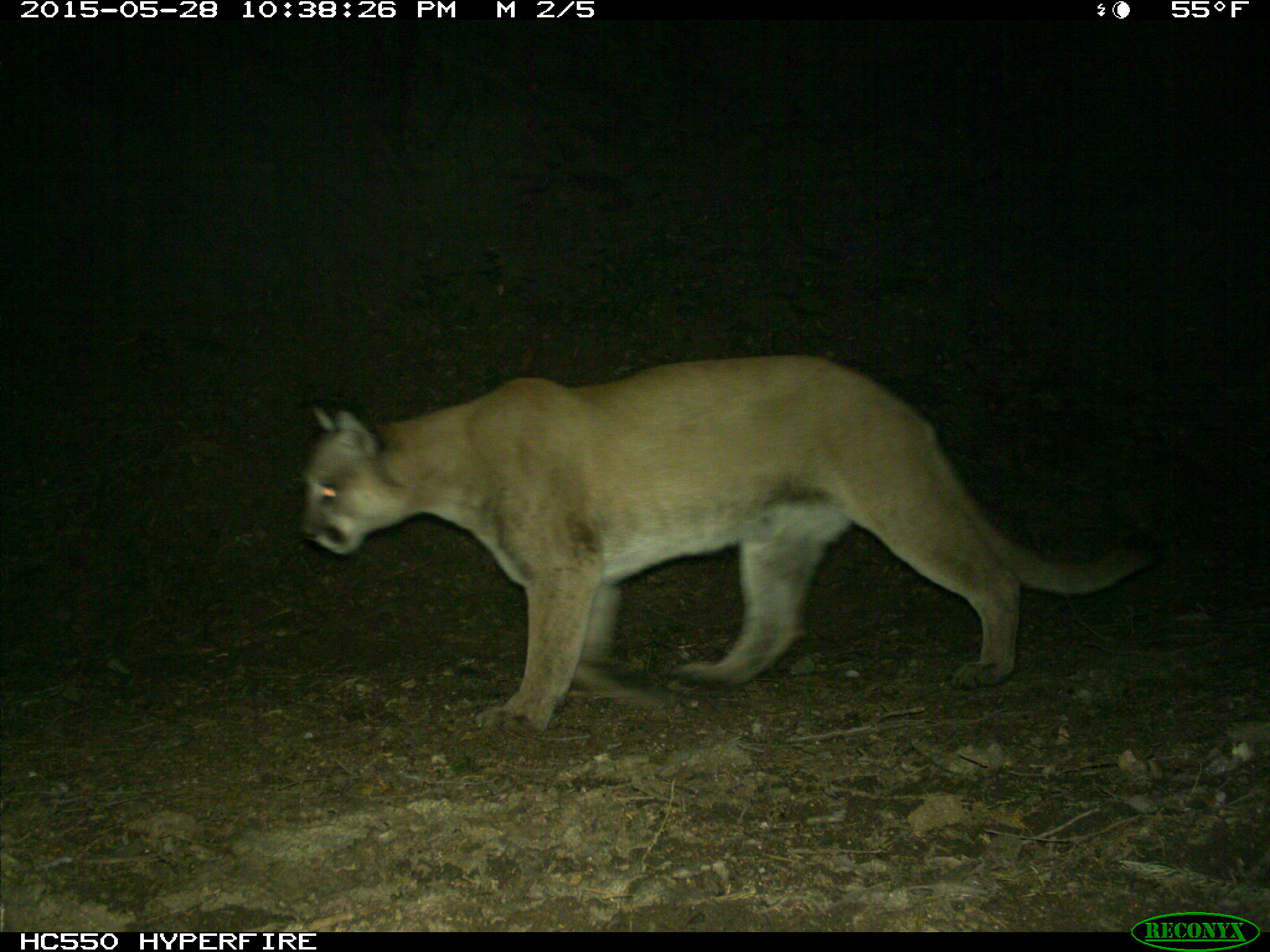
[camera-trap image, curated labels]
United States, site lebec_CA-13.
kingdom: Animalia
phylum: Chordata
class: Mammalia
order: Carnivora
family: Felidae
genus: Puma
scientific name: Puma concolor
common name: mountain lion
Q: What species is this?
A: Puma concolor (mountain lion).